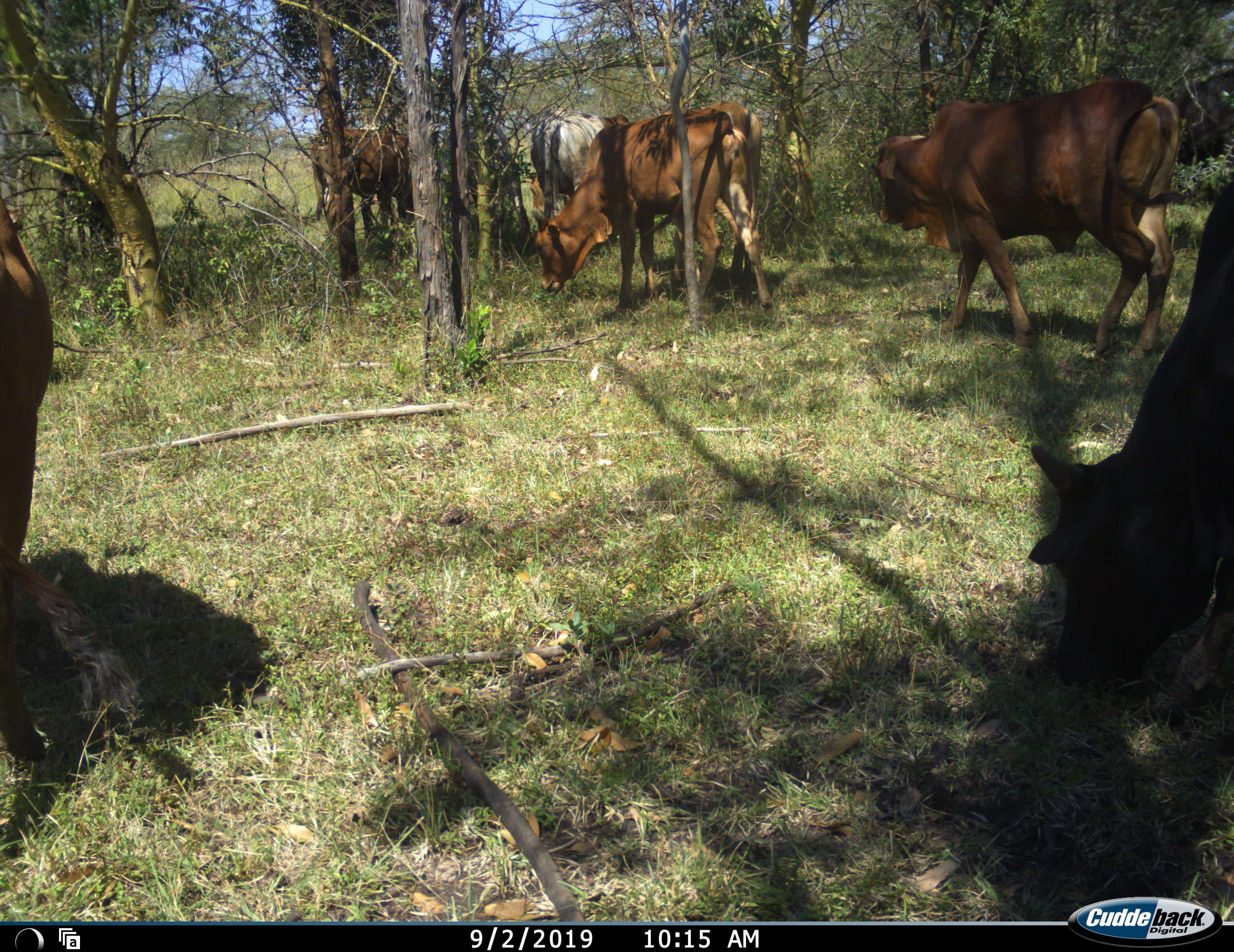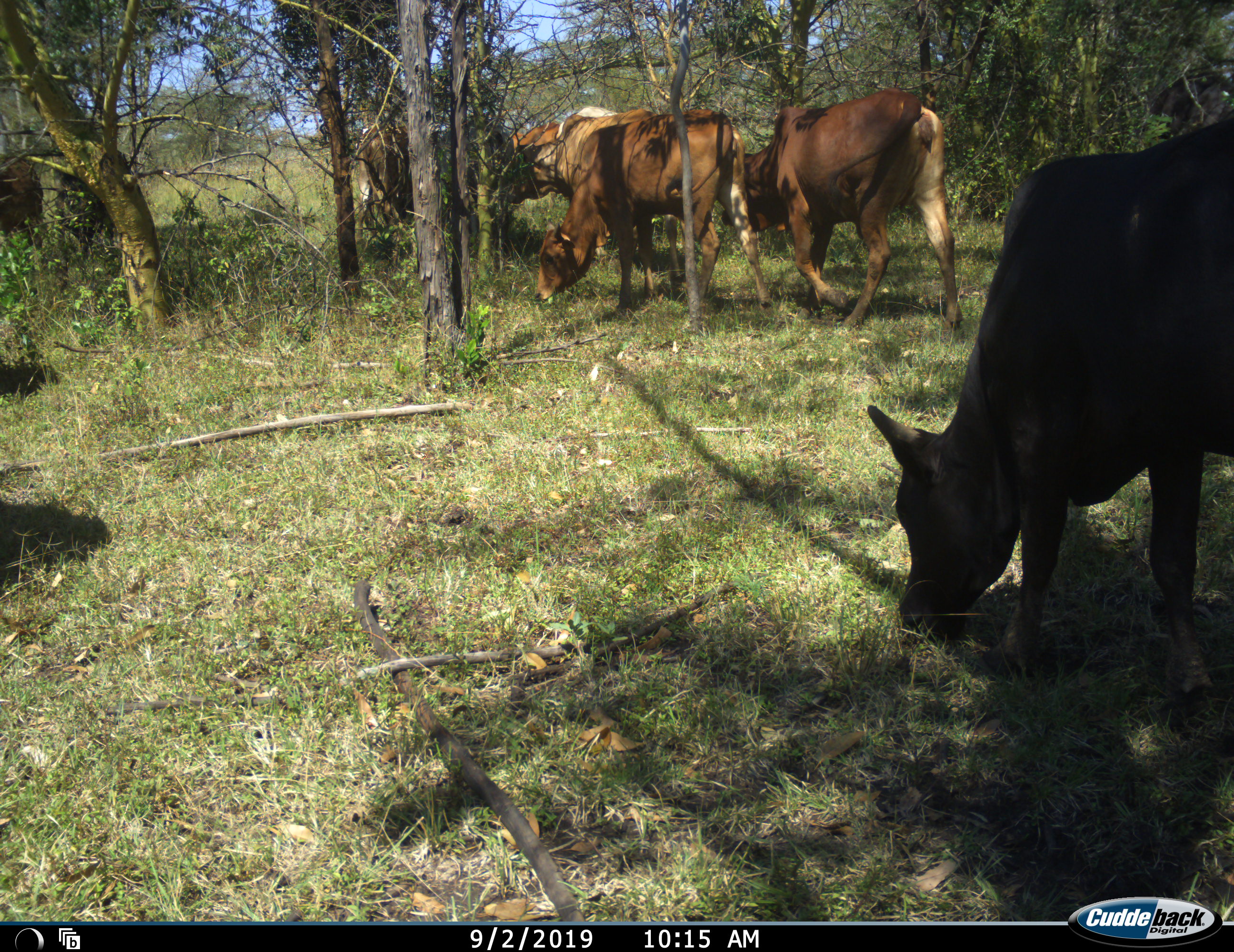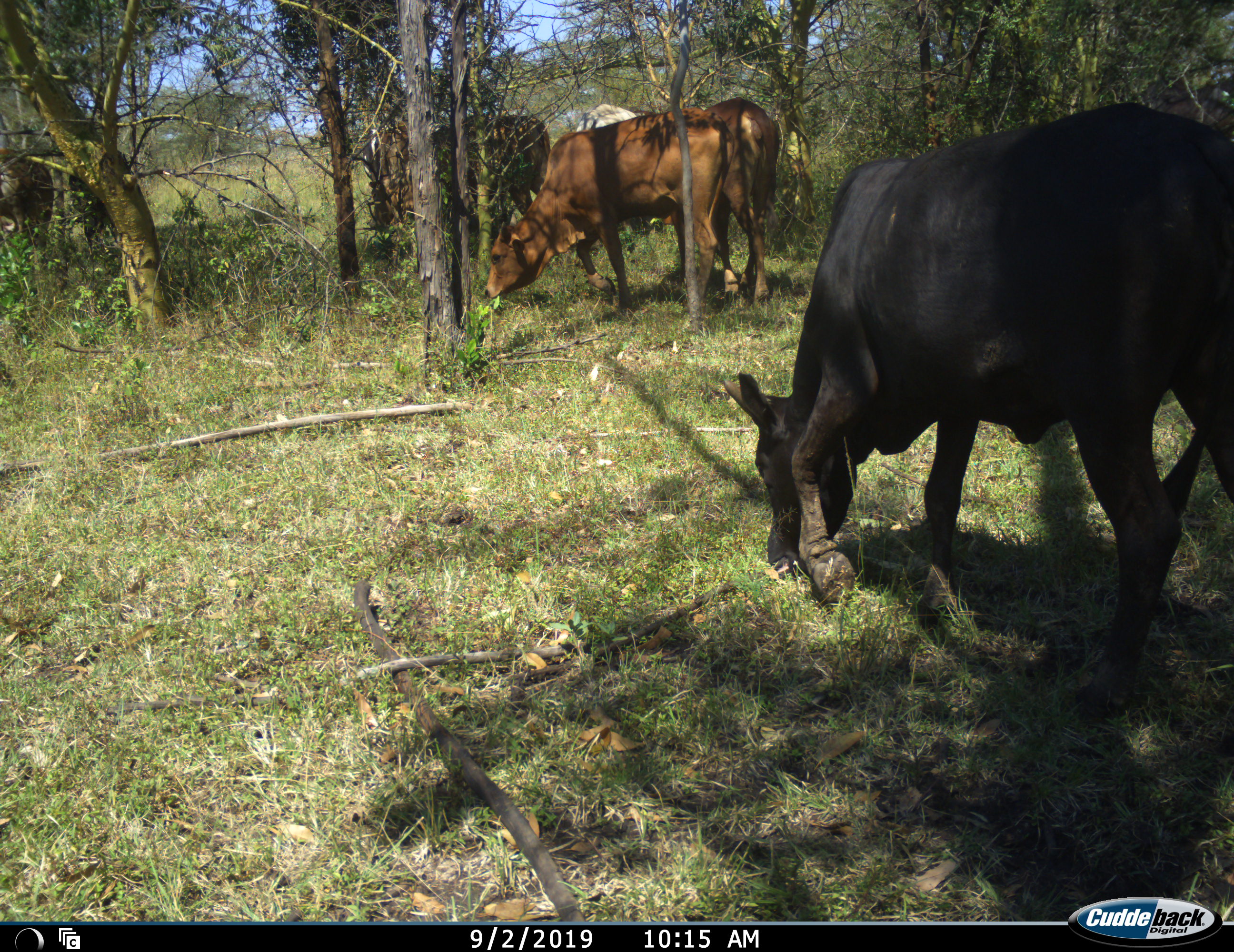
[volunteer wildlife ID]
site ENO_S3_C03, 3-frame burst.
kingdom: Animalia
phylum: Chordata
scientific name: Vertebrata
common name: domestic animal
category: domesticanimal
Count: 7.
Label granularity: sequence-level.